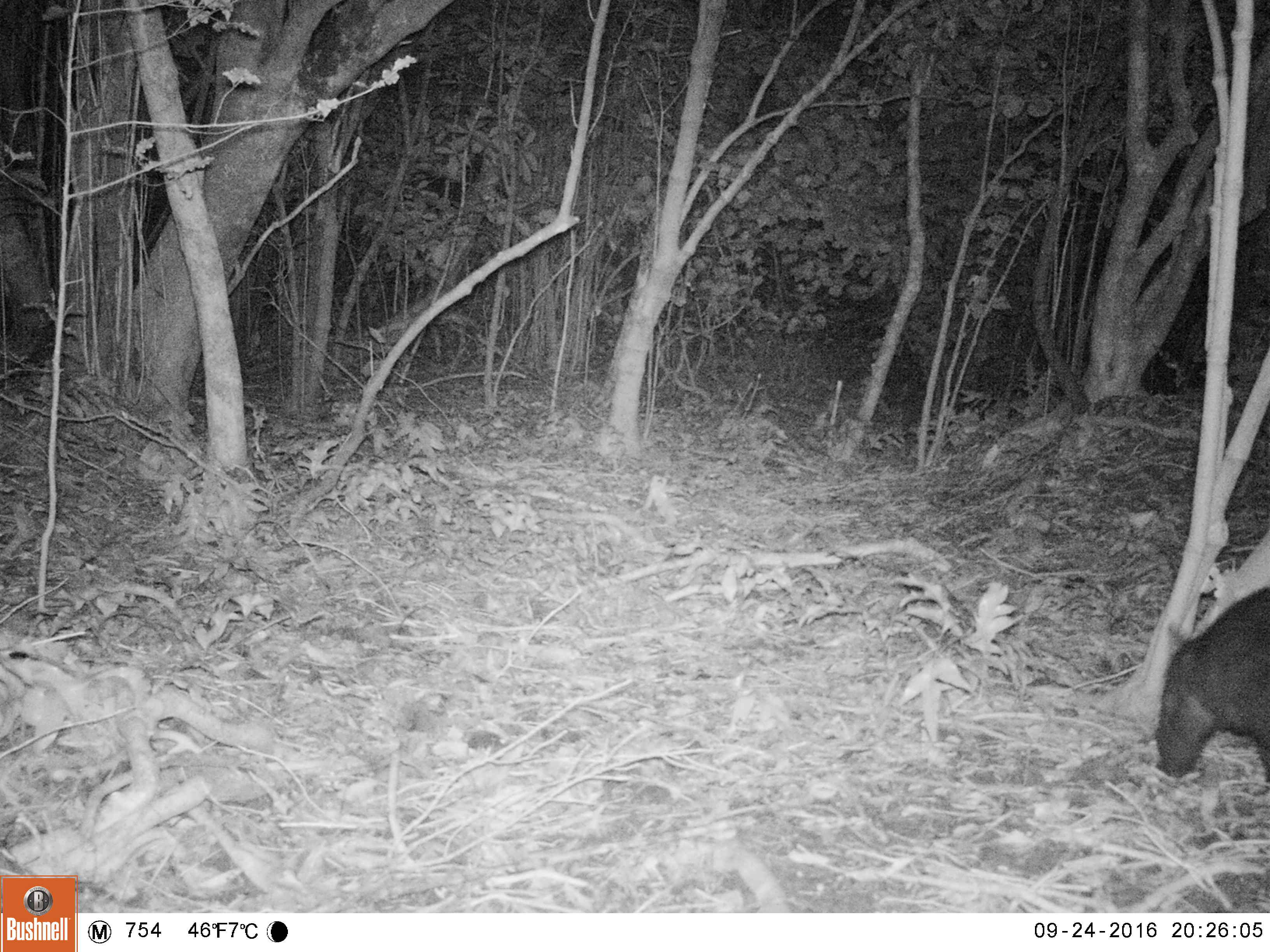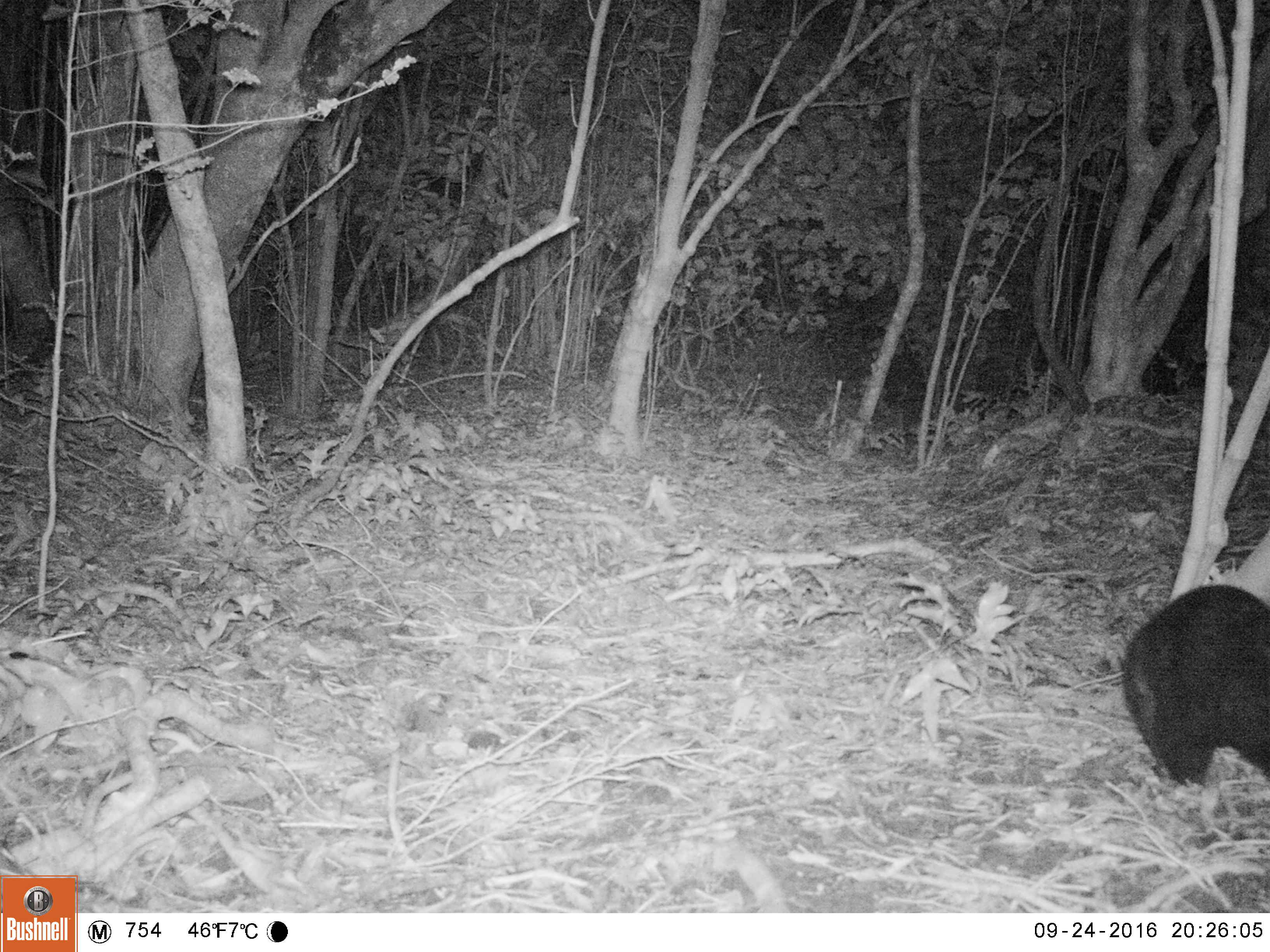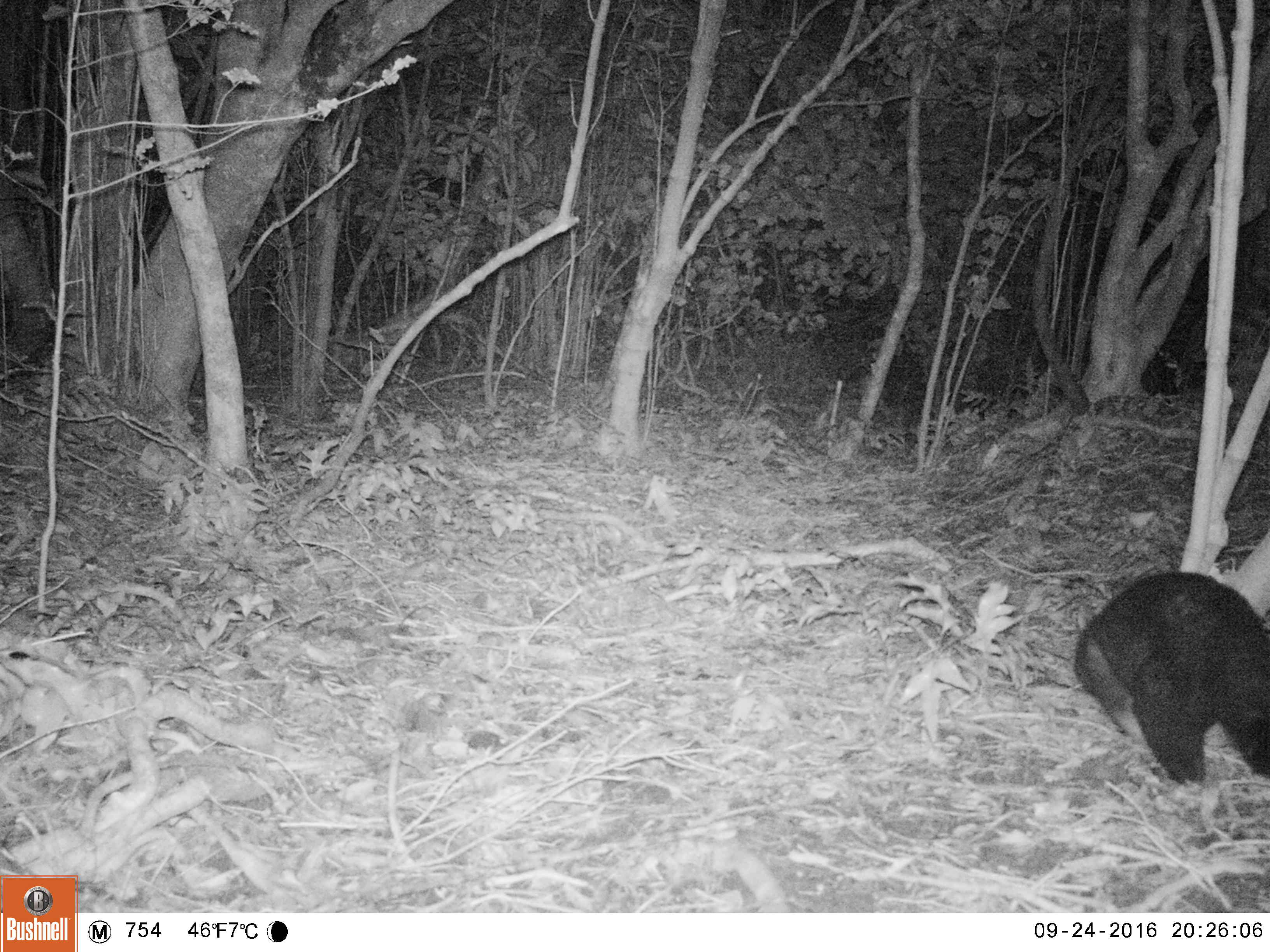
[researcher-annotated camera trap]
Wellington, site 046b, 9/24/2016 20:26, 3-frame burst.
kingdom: Animalia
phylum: Chordata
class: Mammalia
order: Didelphimorphia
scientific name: Didelphimorphia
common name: possum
Possum (Didelphimorphia).